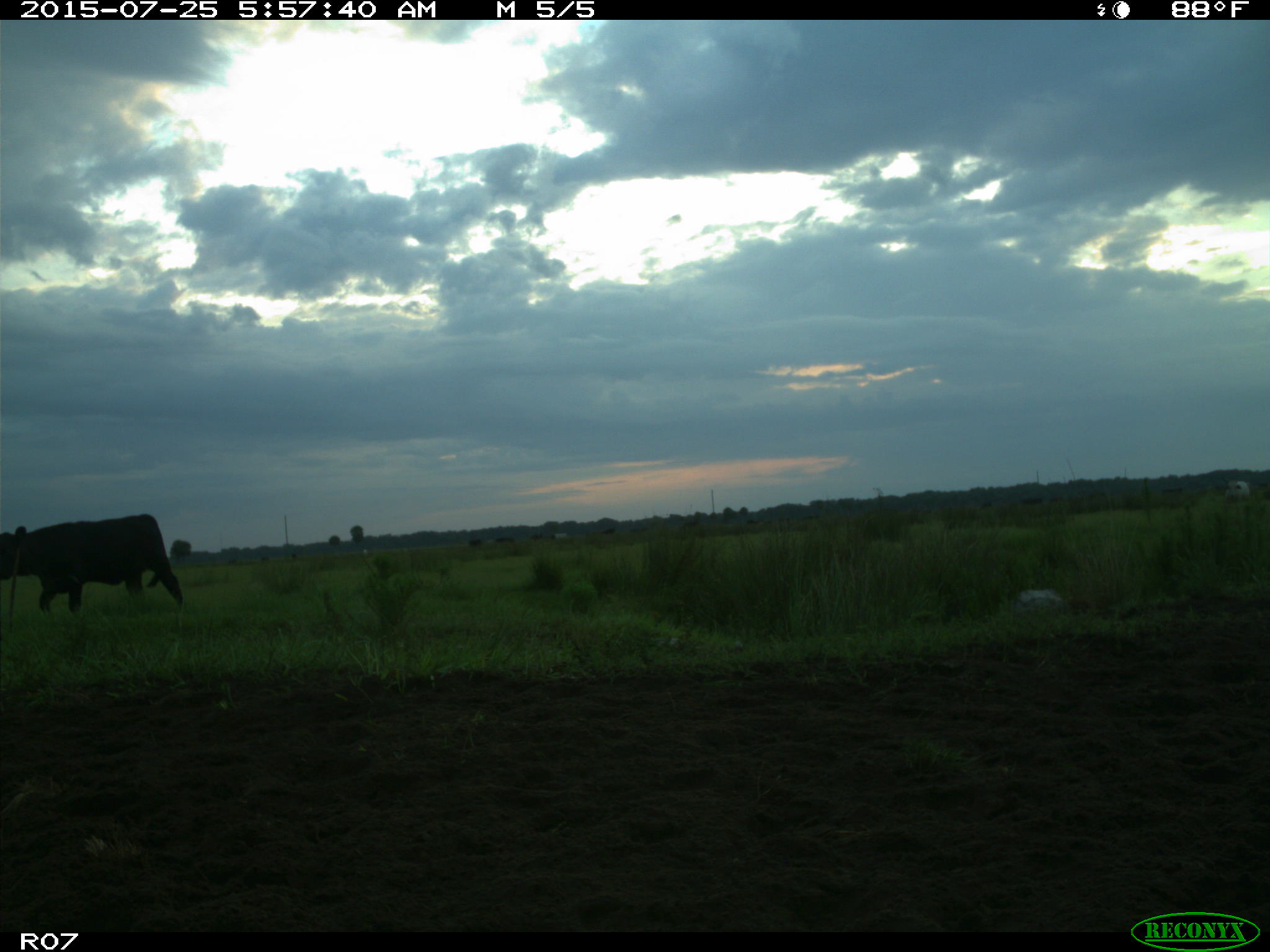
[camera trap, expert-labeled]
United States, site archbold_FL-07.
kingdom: Animalia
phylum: Chordata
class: Mammalia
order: Artiodactyla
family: Bovidae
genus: Bos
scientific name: Bos taurus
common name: domestic cow